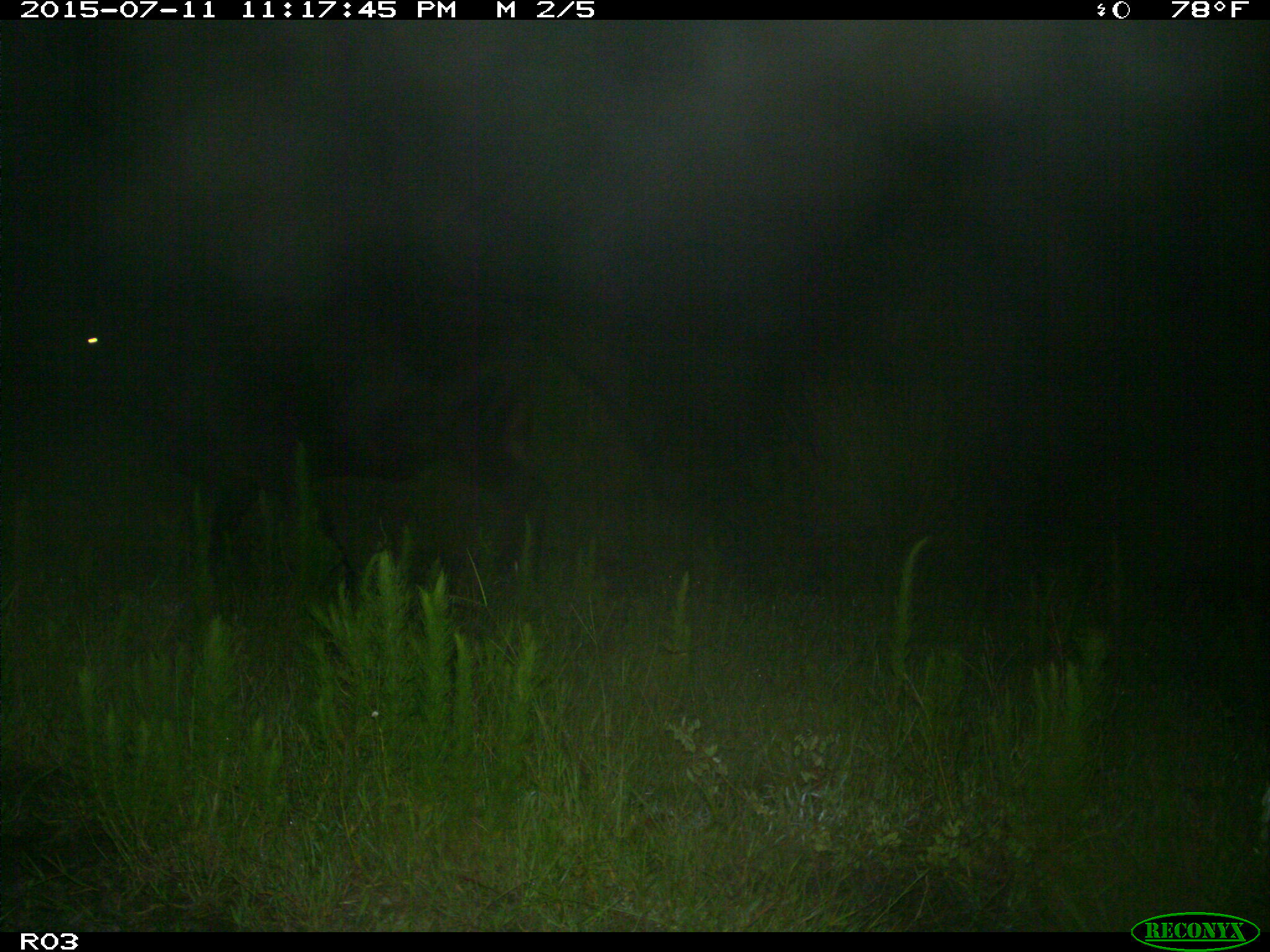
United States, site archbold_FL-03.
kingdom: Animalia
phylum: Chordata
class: Mammalia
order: Artiodactyla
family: Bovidae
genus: Bos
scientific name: Bos taurus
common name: domestic cow